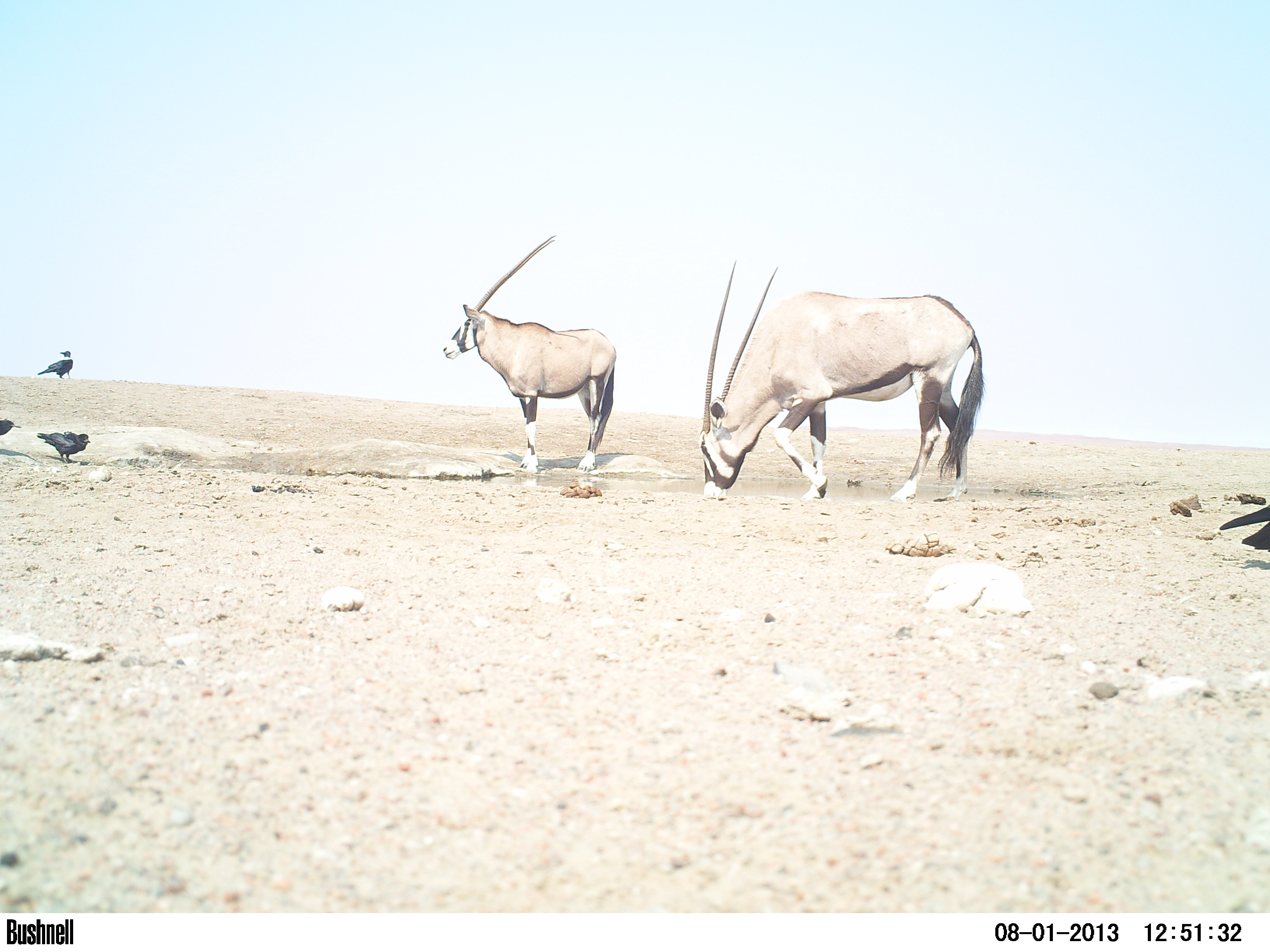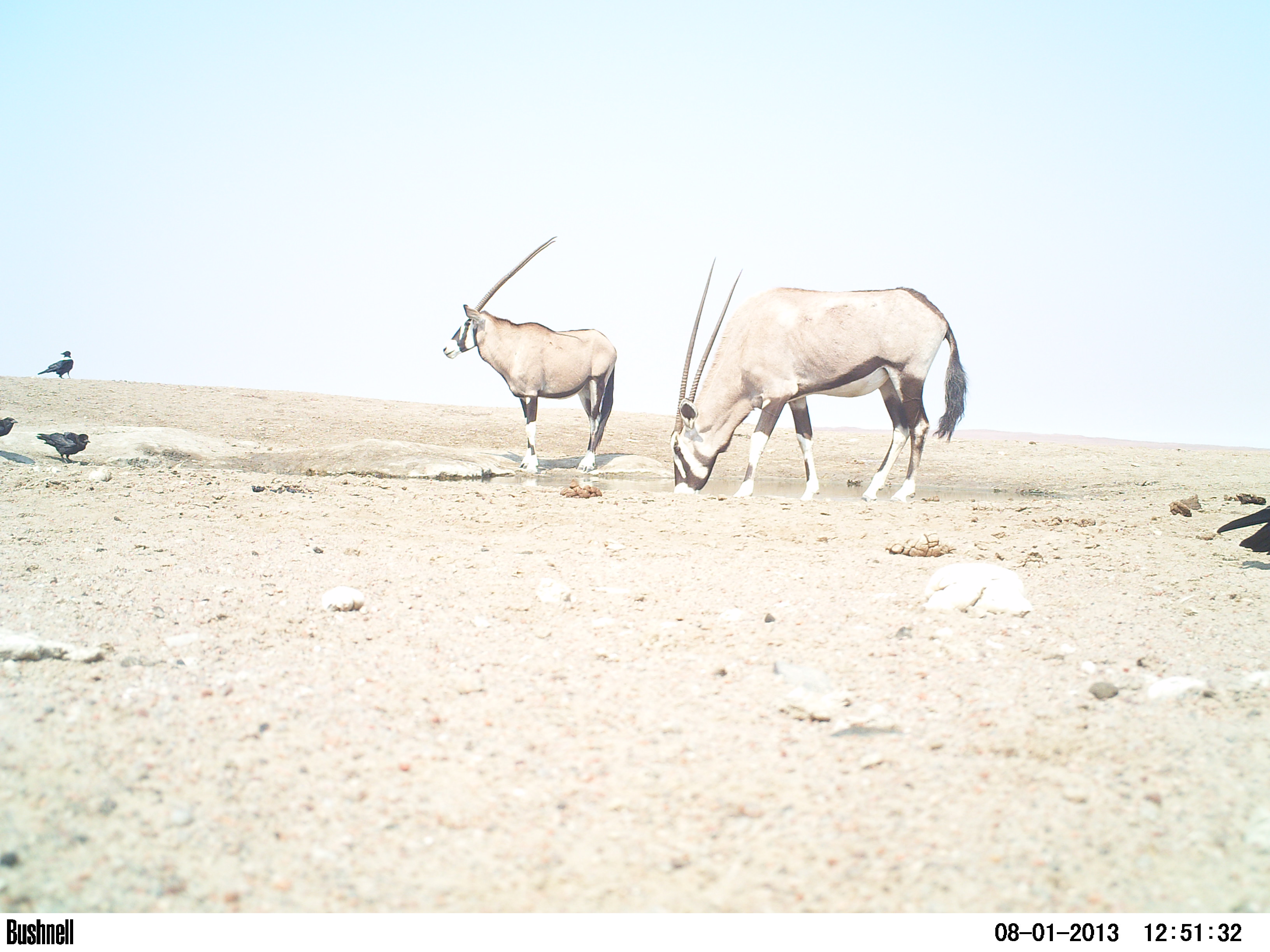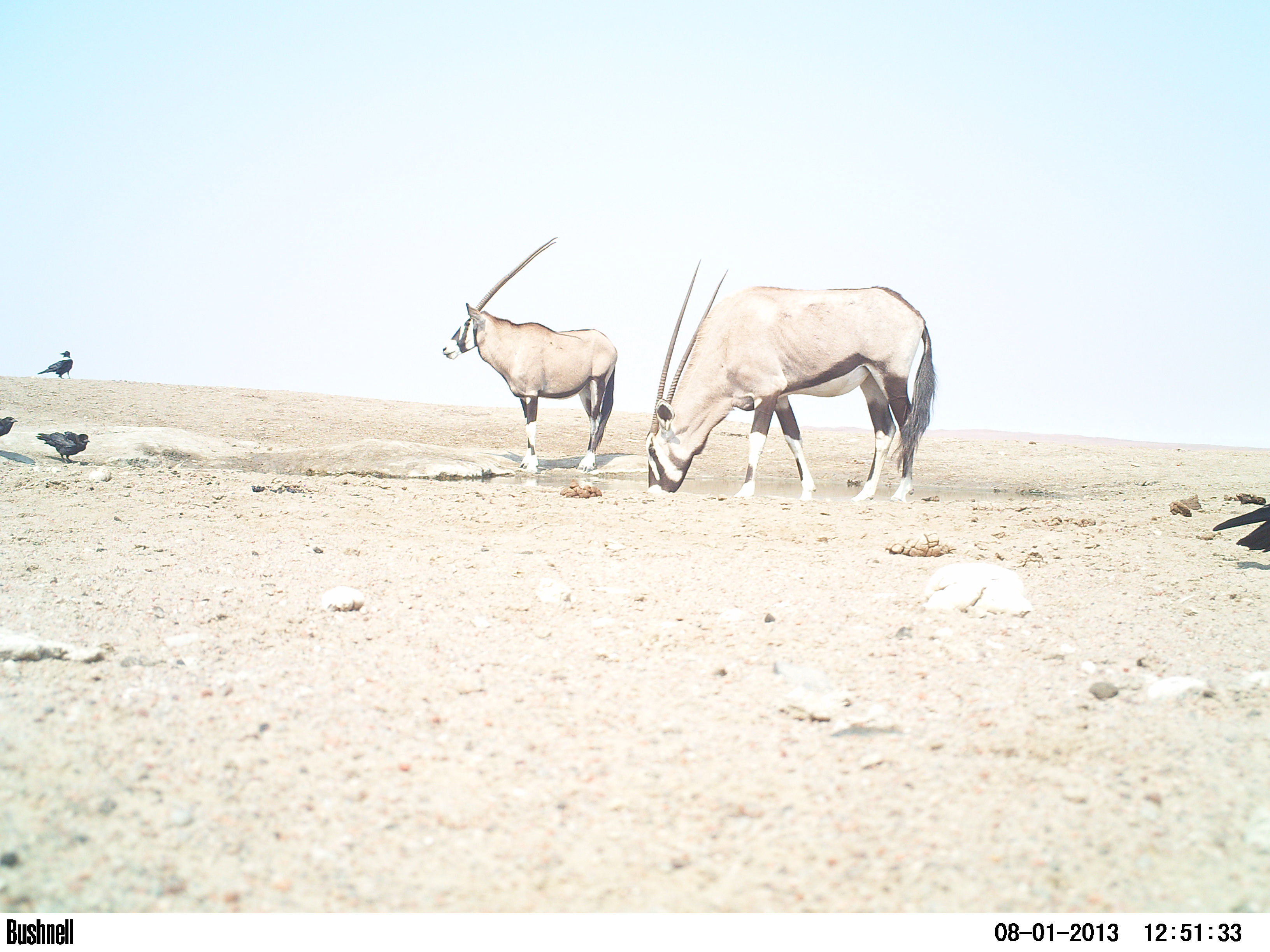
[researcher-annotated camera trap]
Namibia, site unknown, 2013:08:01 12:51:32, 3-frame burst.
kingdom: Animalia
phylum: Chordata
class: Mammalia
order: Artiodactyla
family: Bovidae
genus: Oryx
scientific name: Oryx gazella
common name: gemsbok